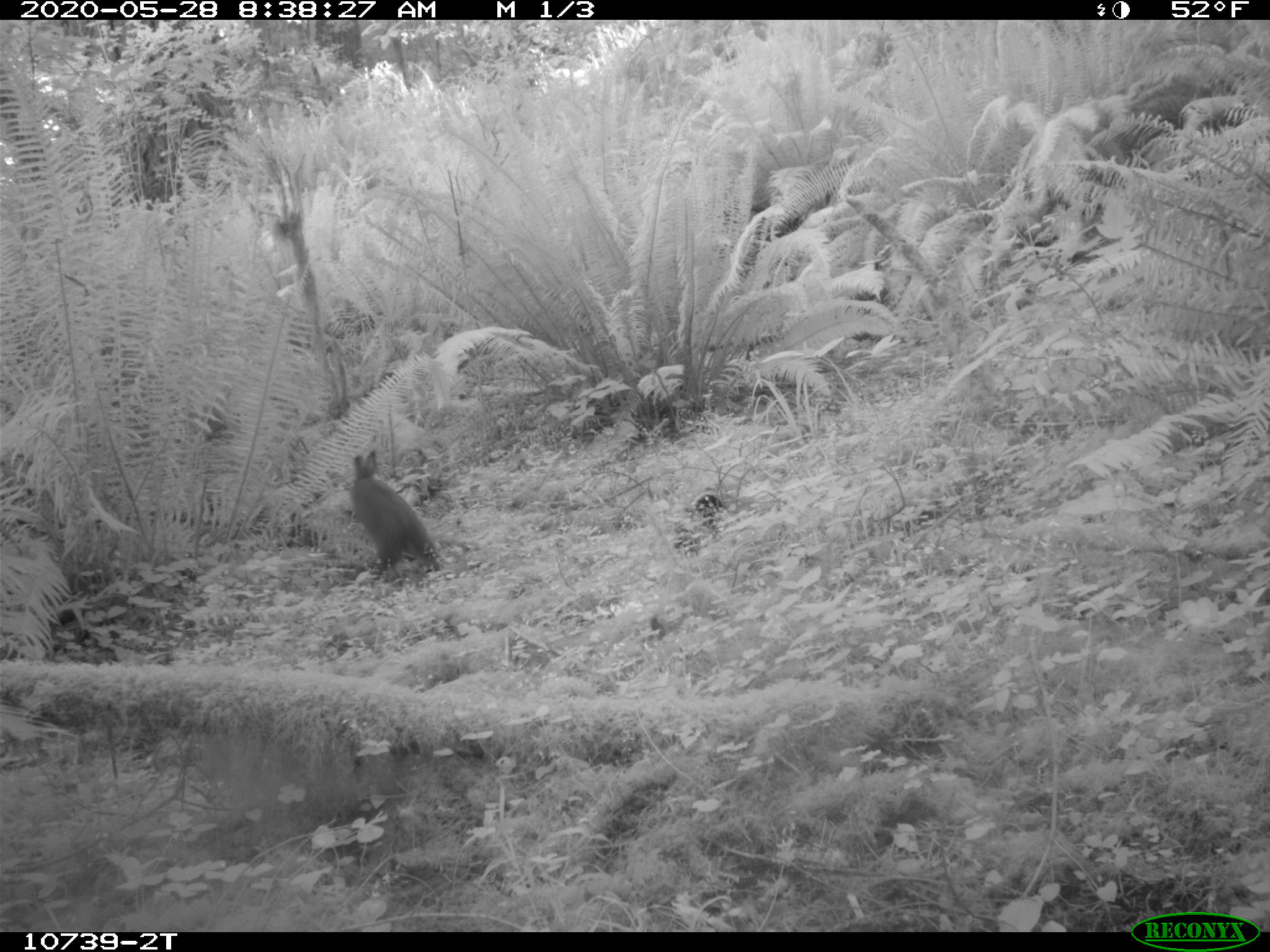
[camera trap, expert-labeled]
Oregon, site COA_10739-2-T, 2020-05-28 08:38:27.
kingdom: Animalia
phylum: Chordata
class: Mammalia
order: Lagomorpha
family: Leporidae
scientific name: Leporidae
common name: hares and rabbits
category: leporidae family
Leporidae family (hares and rabbits) (Leporidae).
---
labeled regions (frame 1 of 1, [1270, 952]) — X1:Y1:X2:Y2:
leporidae family: 348:449:450:577